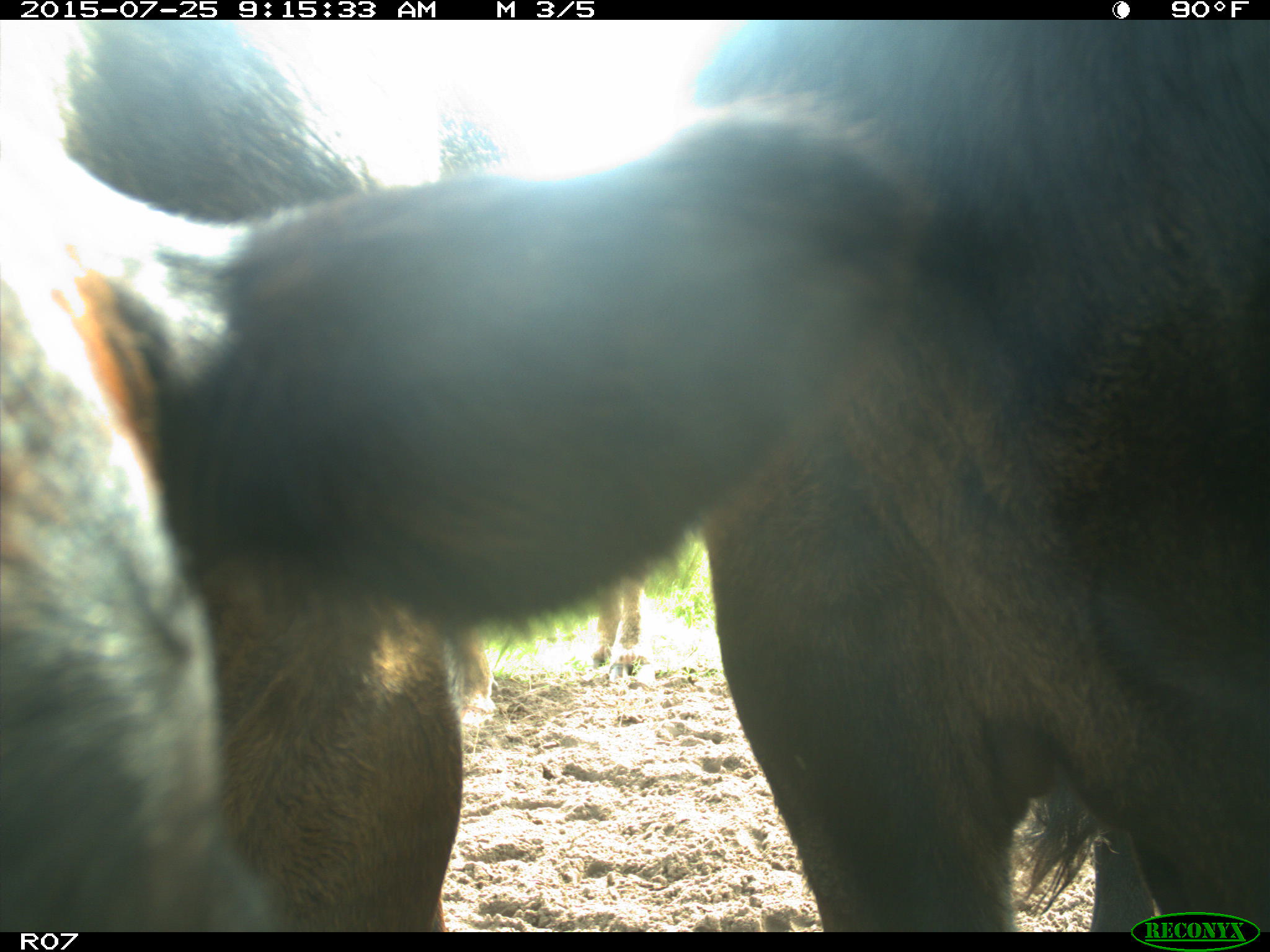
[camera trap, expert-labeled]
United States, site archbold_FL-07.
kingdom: Animalia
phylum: Chordata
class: Mammalia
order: Artiodactyla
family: Bovidae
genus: Bos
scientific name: Bos taurus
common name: domestic cow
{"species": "Bos taurus (domestic cow)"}